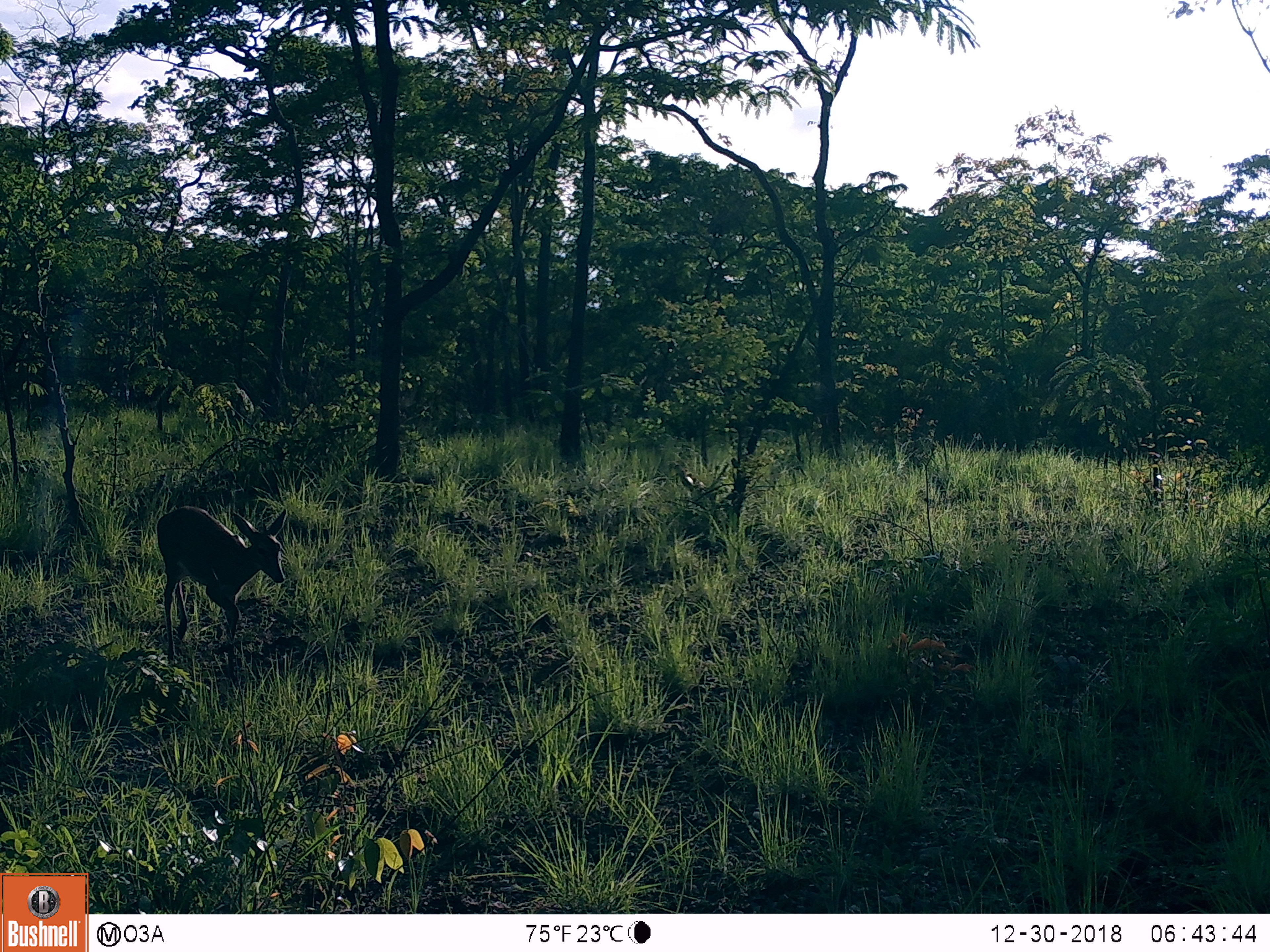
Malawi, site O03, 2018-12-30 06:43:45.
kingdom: Animalia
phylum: Chordata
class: Mammalia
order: Artiodactyla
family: Bovidae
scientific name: Antilopinae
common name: small antelope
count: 1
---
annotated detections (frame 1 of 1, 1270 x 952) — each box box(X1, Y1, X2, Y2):
small antelope: box(147, 496, 297, 660)